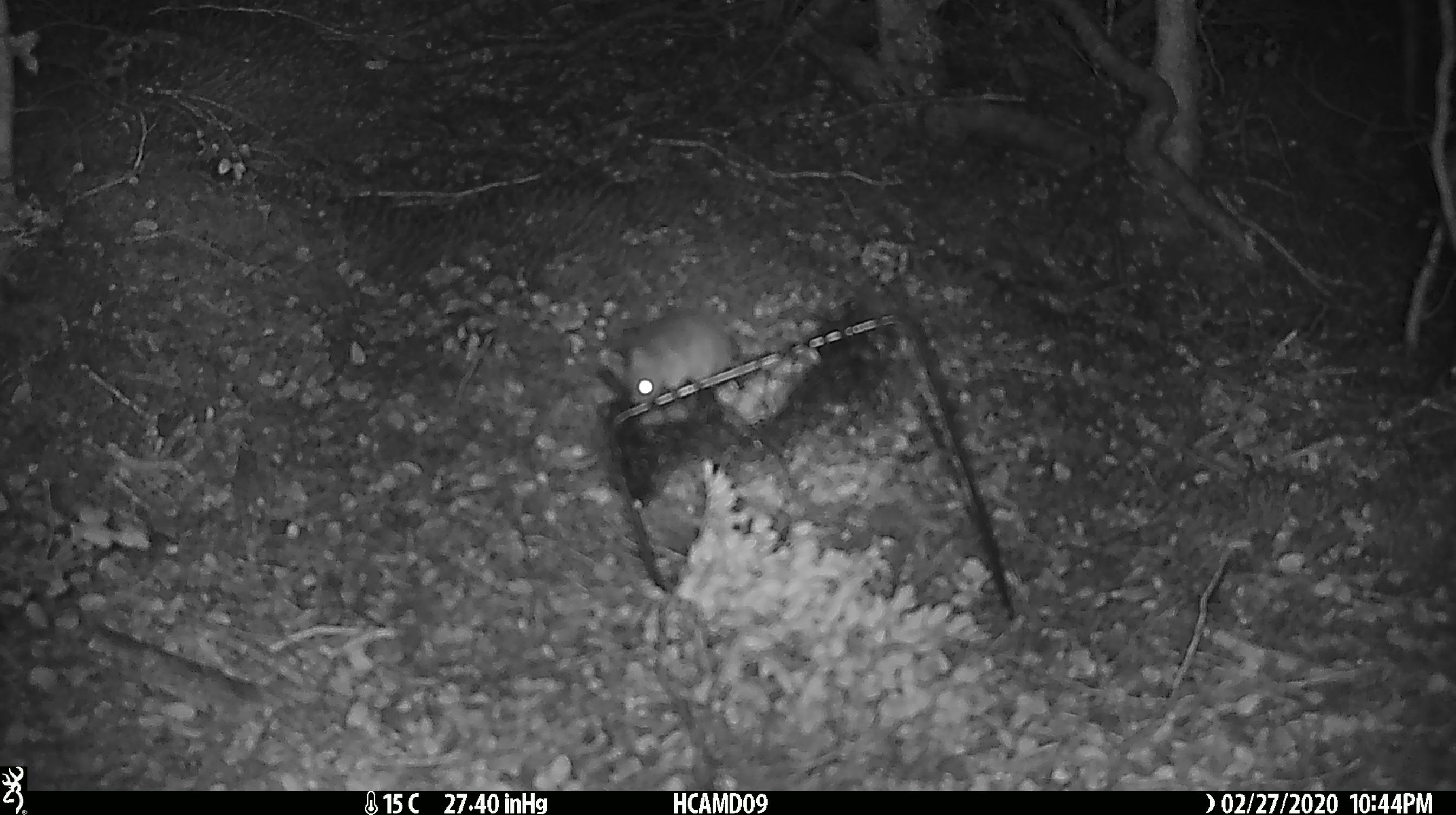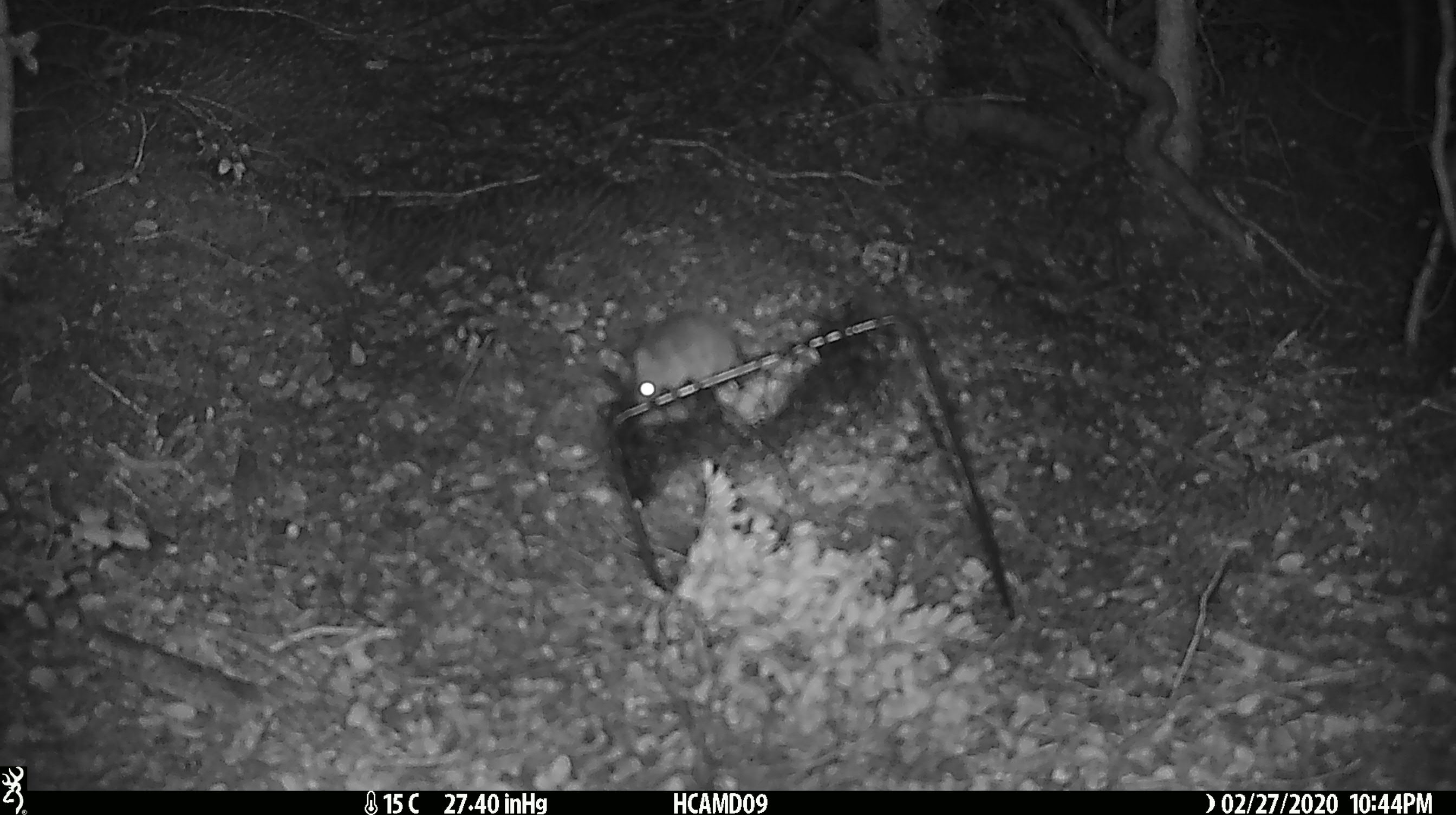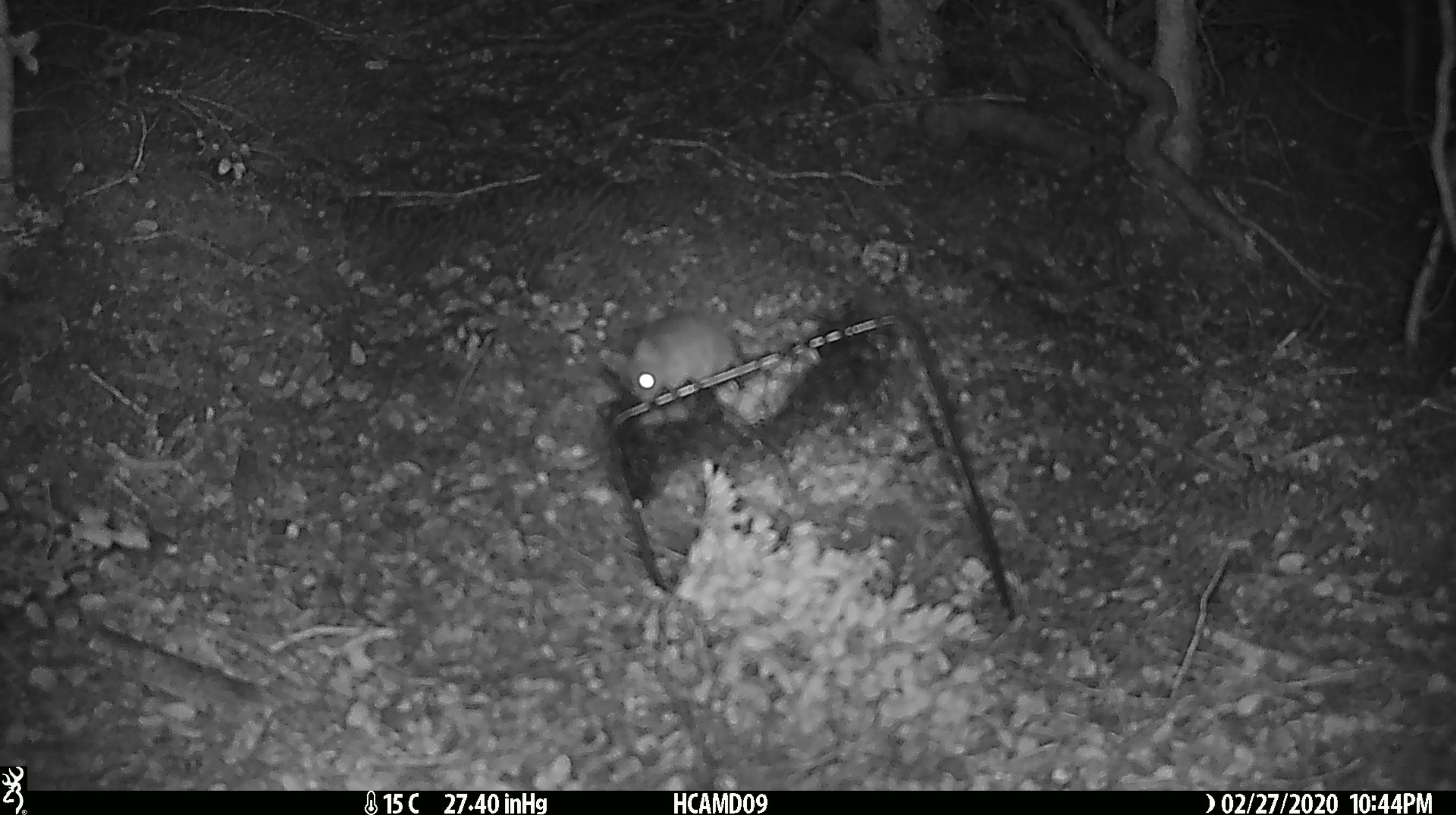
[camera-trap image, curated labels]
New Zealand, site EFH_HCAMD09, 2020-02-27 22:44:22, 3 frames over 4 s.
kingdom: Animalia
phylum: Chordata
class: Mammalia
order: Rodentia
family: Muridae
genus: Mus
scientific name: Mus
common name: mouse